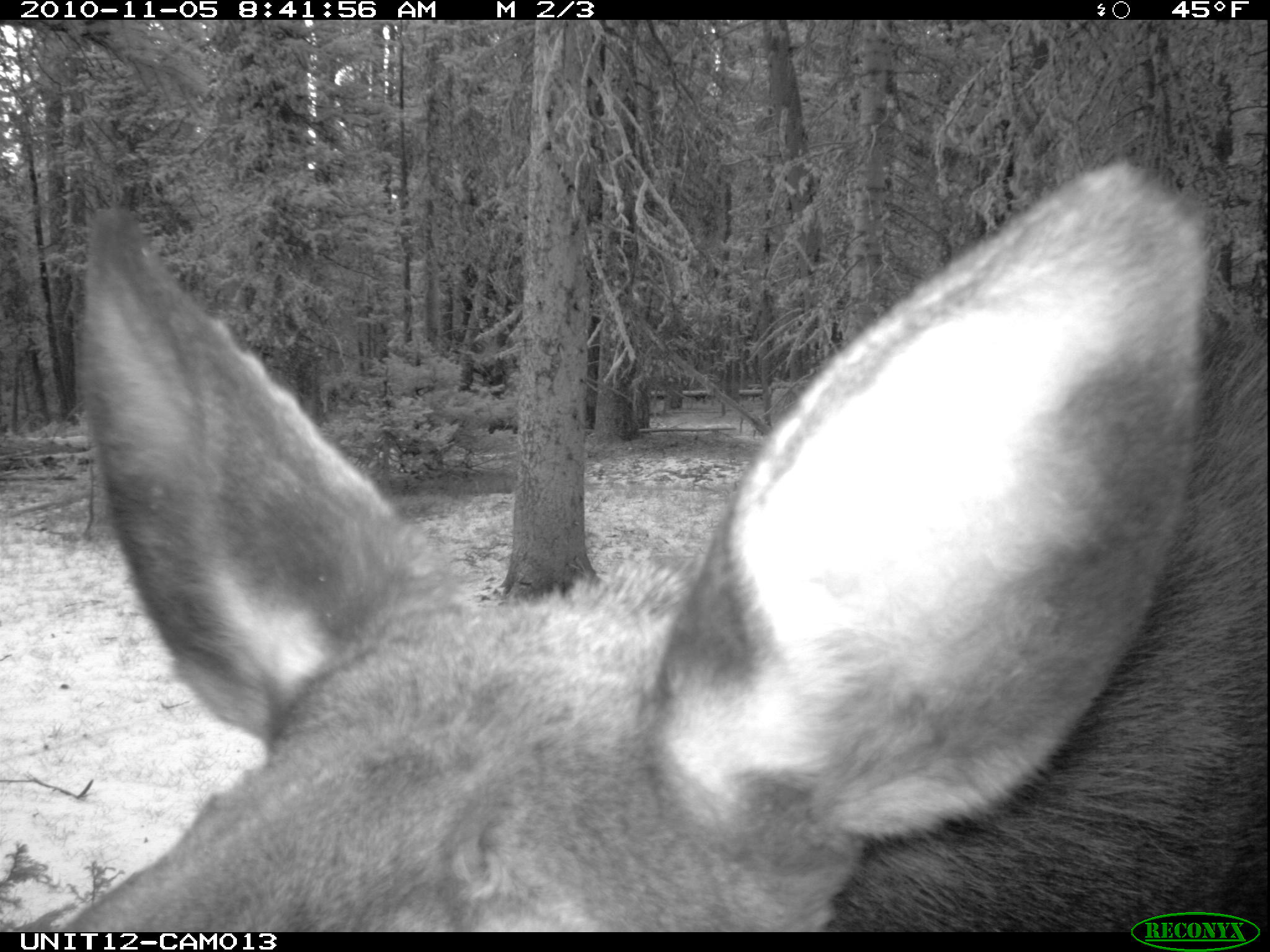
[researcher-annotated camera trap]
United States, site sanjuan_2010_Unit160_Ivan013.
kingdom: Animalia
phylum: Chordata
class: Mammalia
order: Artiodactyla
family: Cervidae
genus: Alces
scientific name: Alces alces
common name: moose